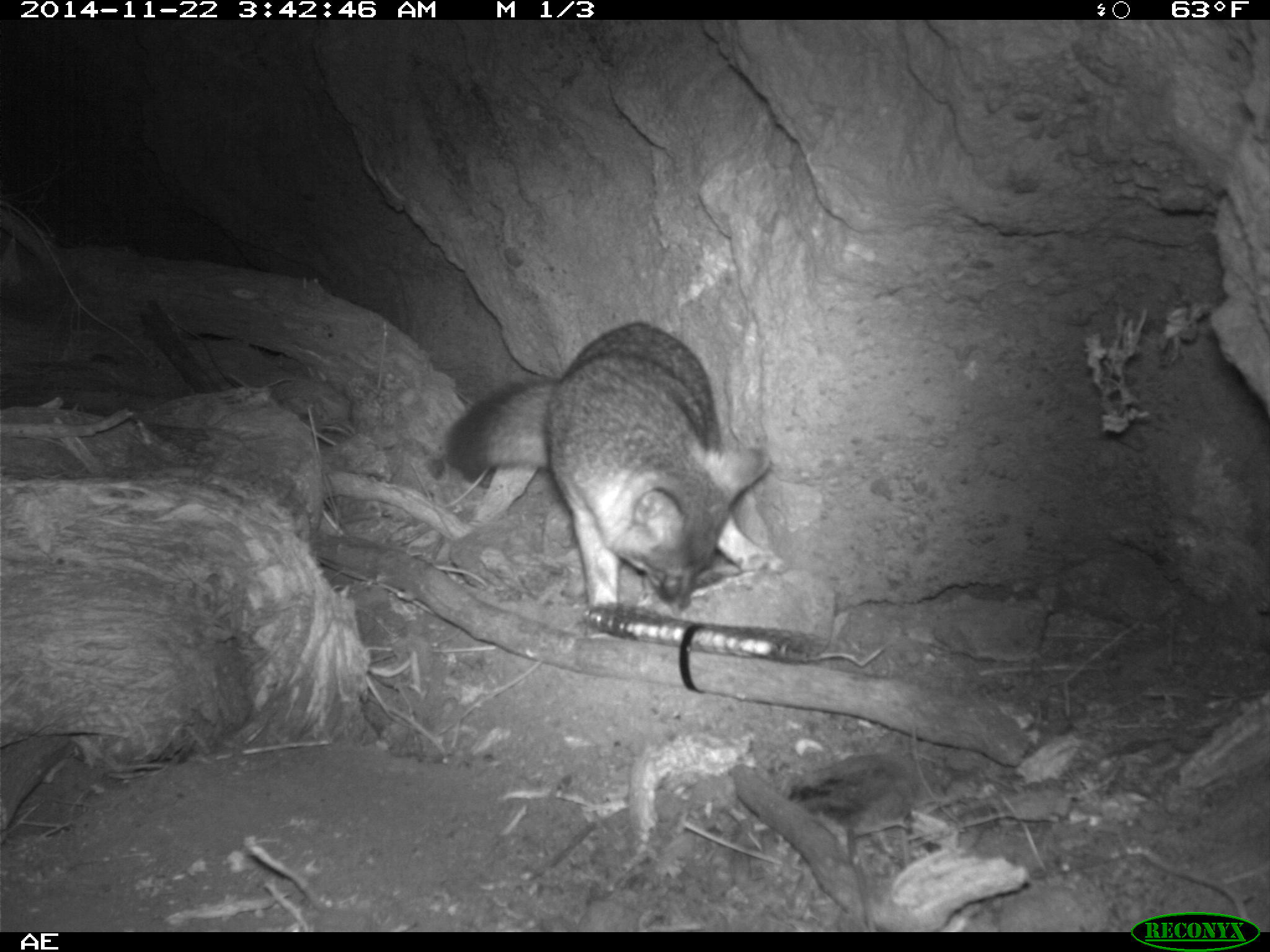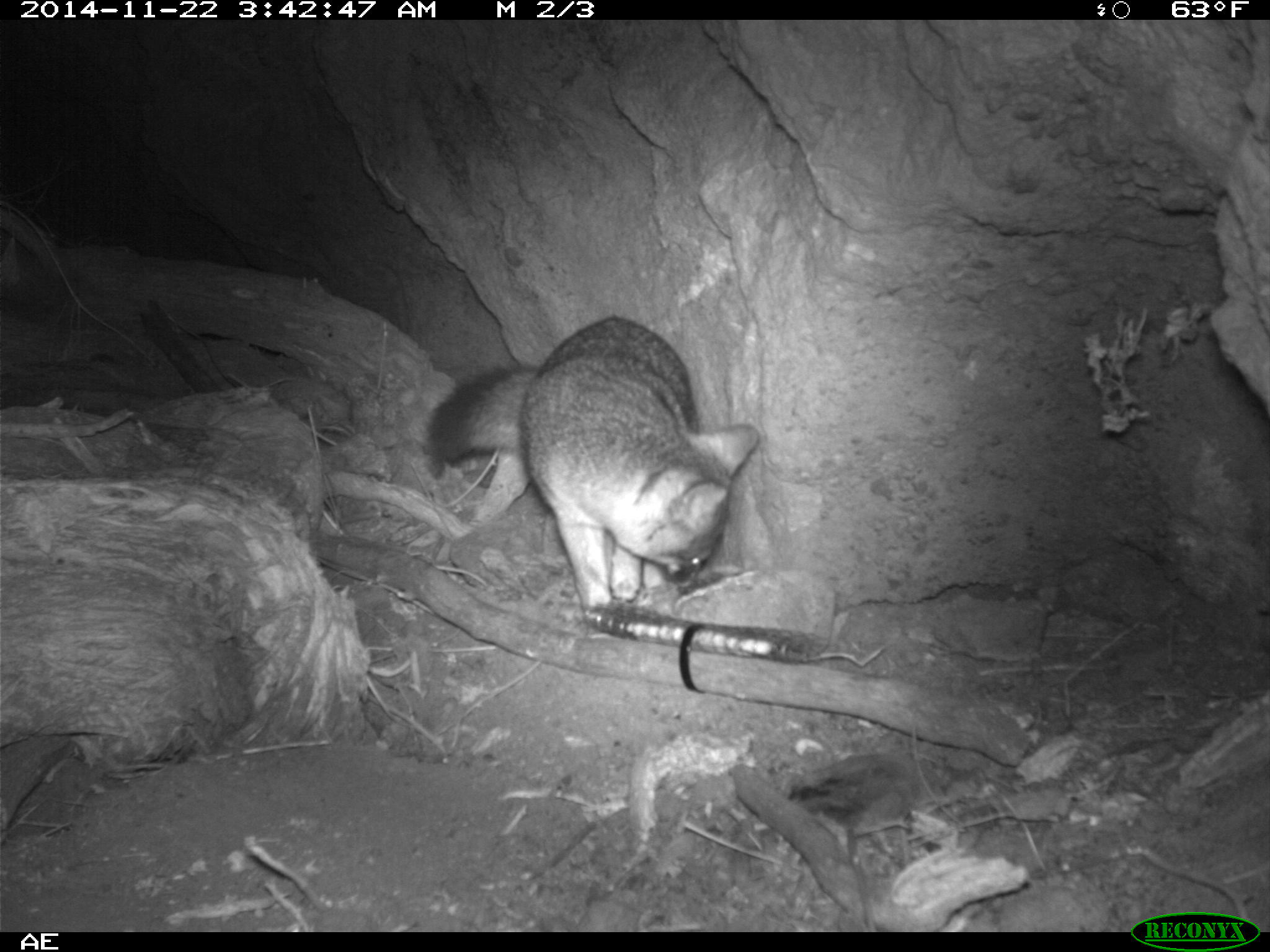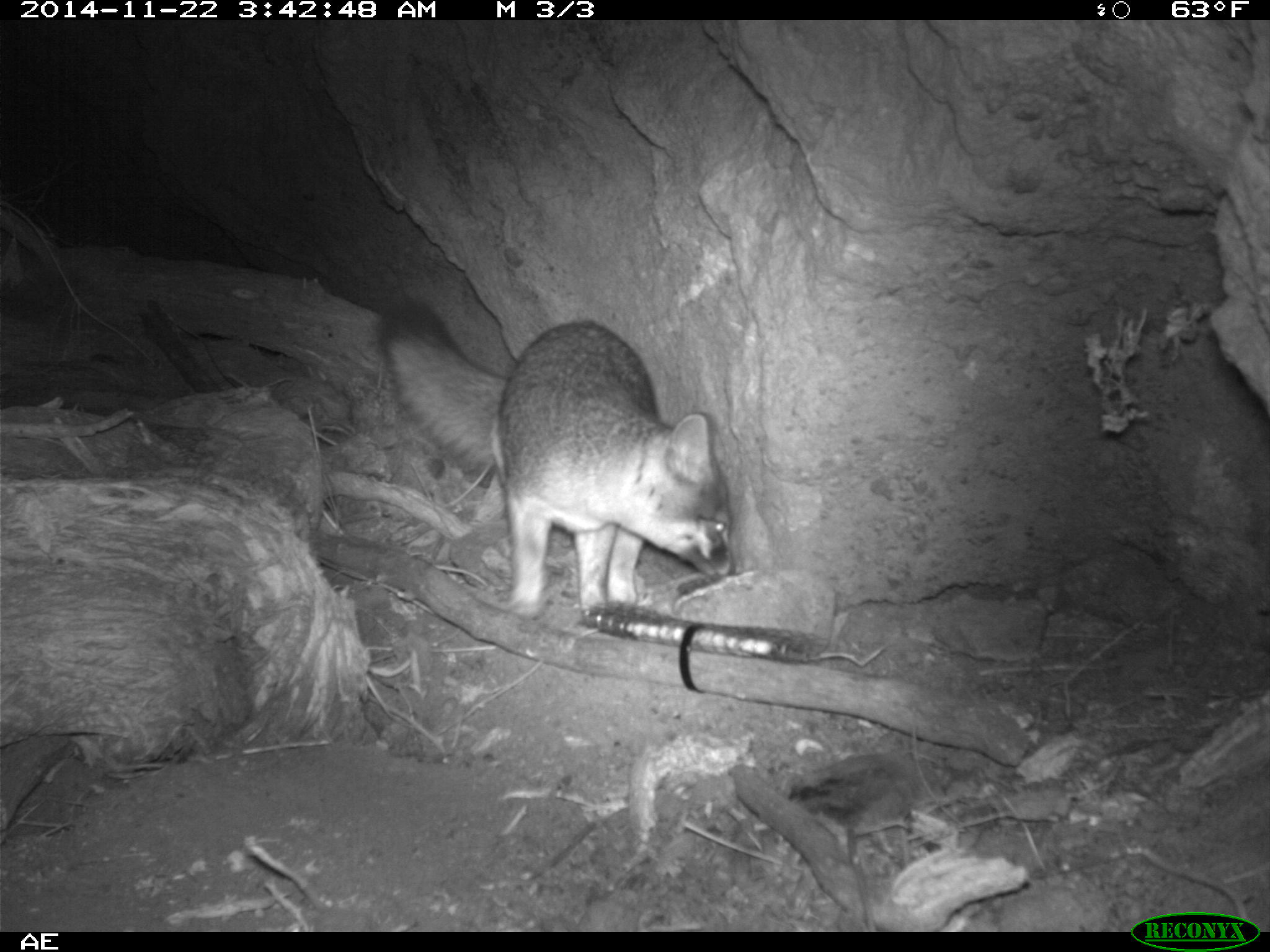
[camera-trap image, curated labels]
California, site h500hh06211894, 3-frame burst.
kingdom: Animalia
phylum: Chordata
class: Mammalia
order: Carnivora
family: Canidae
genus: Urocyon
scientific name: Urocyon littoralis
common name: island fox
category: fox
Fox (island fox) (Urocyon littoralis).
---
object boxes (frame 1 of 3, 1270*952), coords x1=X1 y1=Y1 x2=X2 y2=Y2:
fox: x1=440 y1=321 x2=784 y2=612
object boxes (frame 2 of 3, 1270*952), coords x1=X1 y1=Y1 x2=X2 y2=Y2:
fox: x1=428 y1=316 x2=760 y2=604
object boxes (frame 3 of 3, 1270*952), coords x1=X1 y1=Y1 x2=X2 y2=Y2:
fox: x1=377 y1=301 x2=735 y2=628